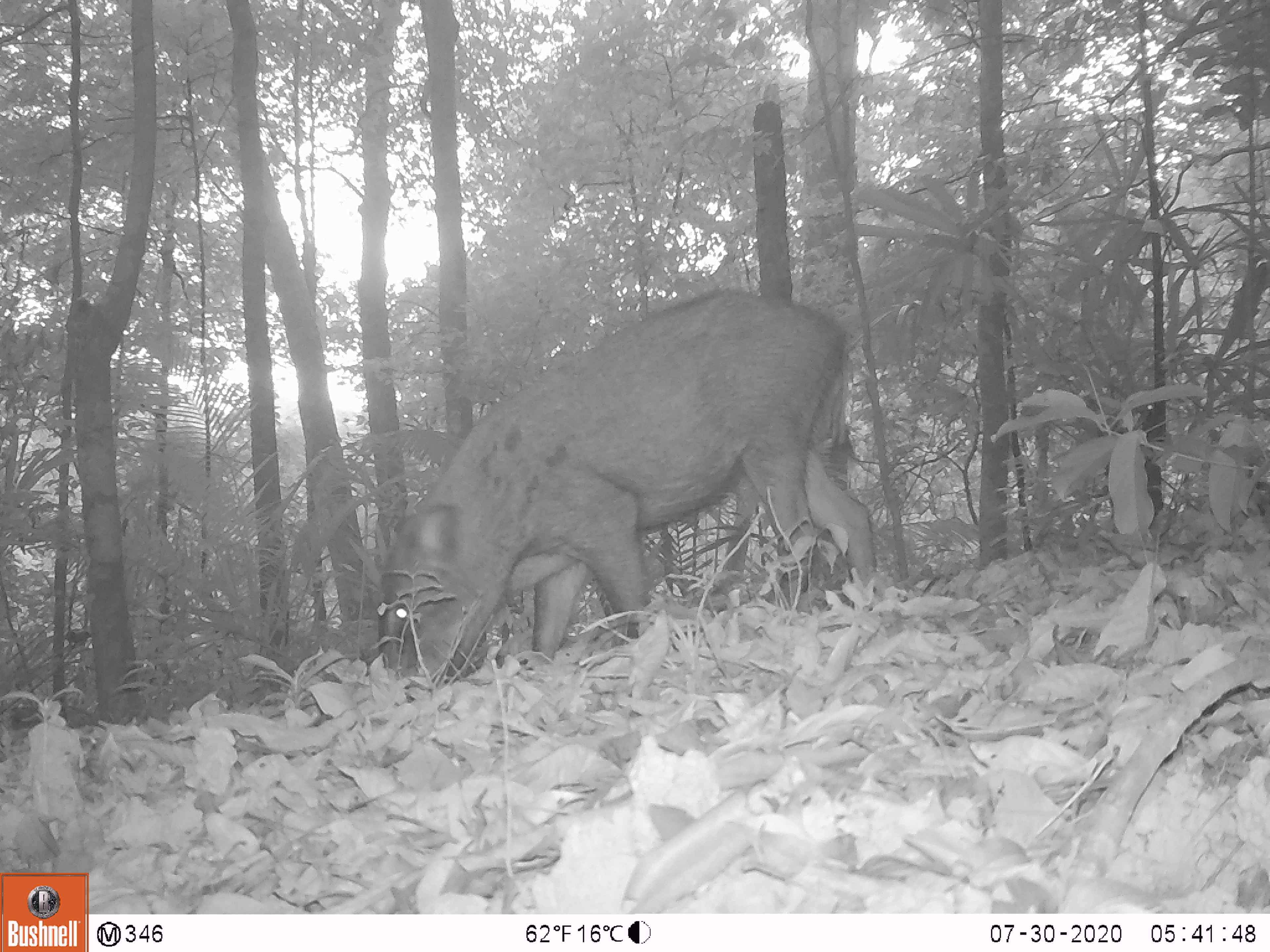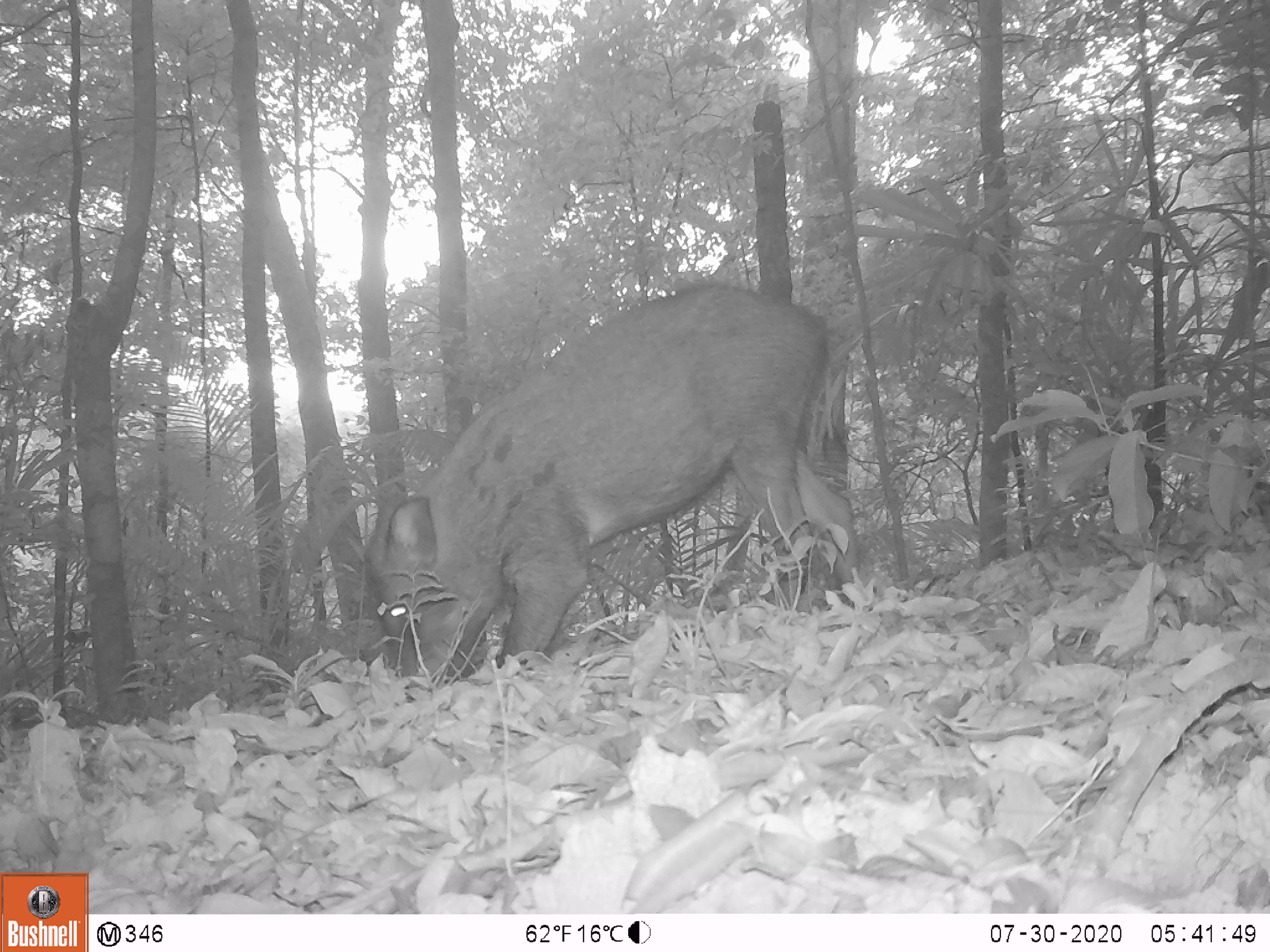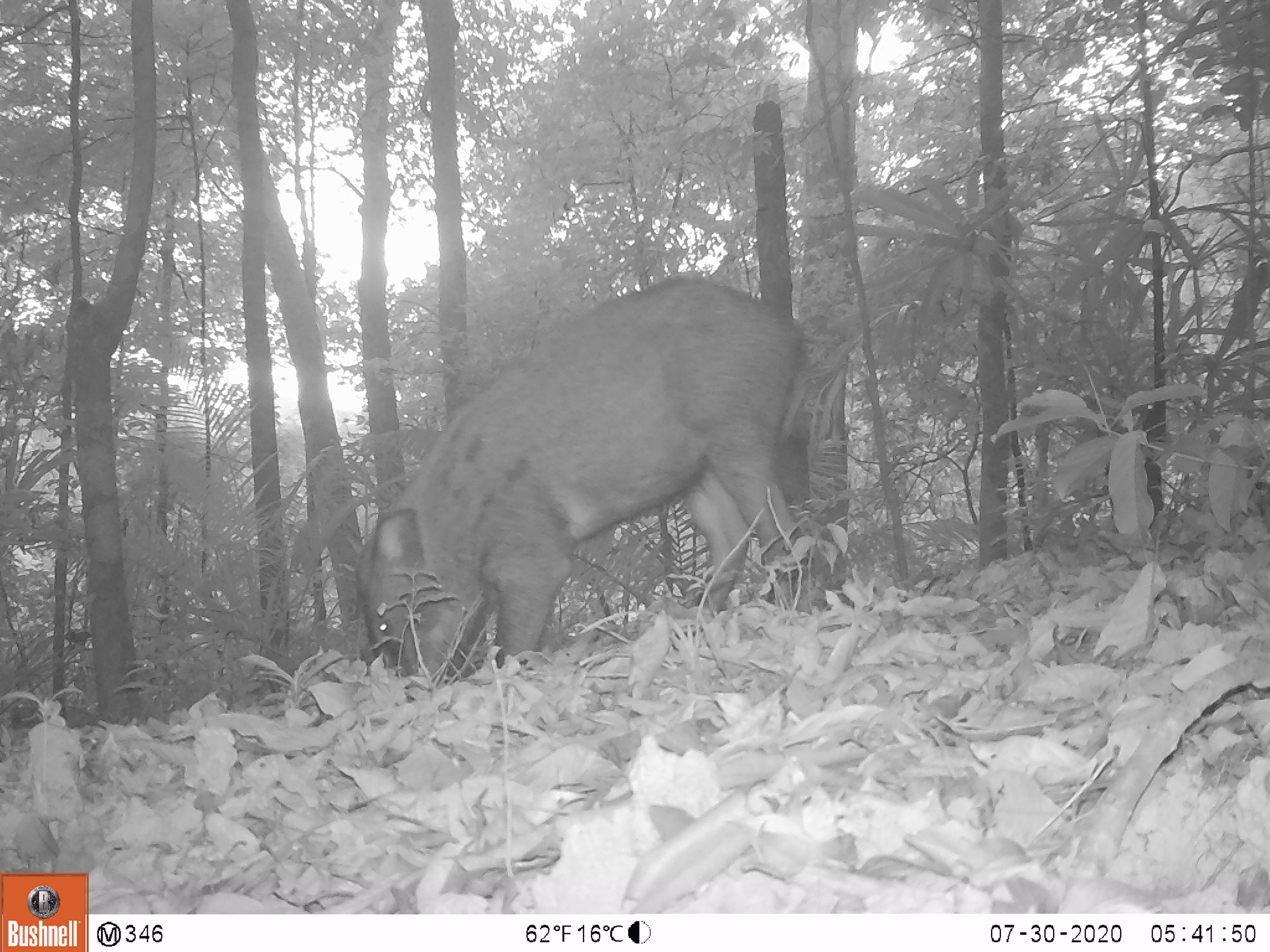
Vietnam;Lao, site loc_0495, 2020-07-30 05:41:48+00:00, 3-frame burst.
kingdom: Animalia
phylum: Chordata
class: Mammalia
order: Artiodactyla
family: Suidae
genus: Sus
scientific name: Sus scrofa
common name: eurasian wild pig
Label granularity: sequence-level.